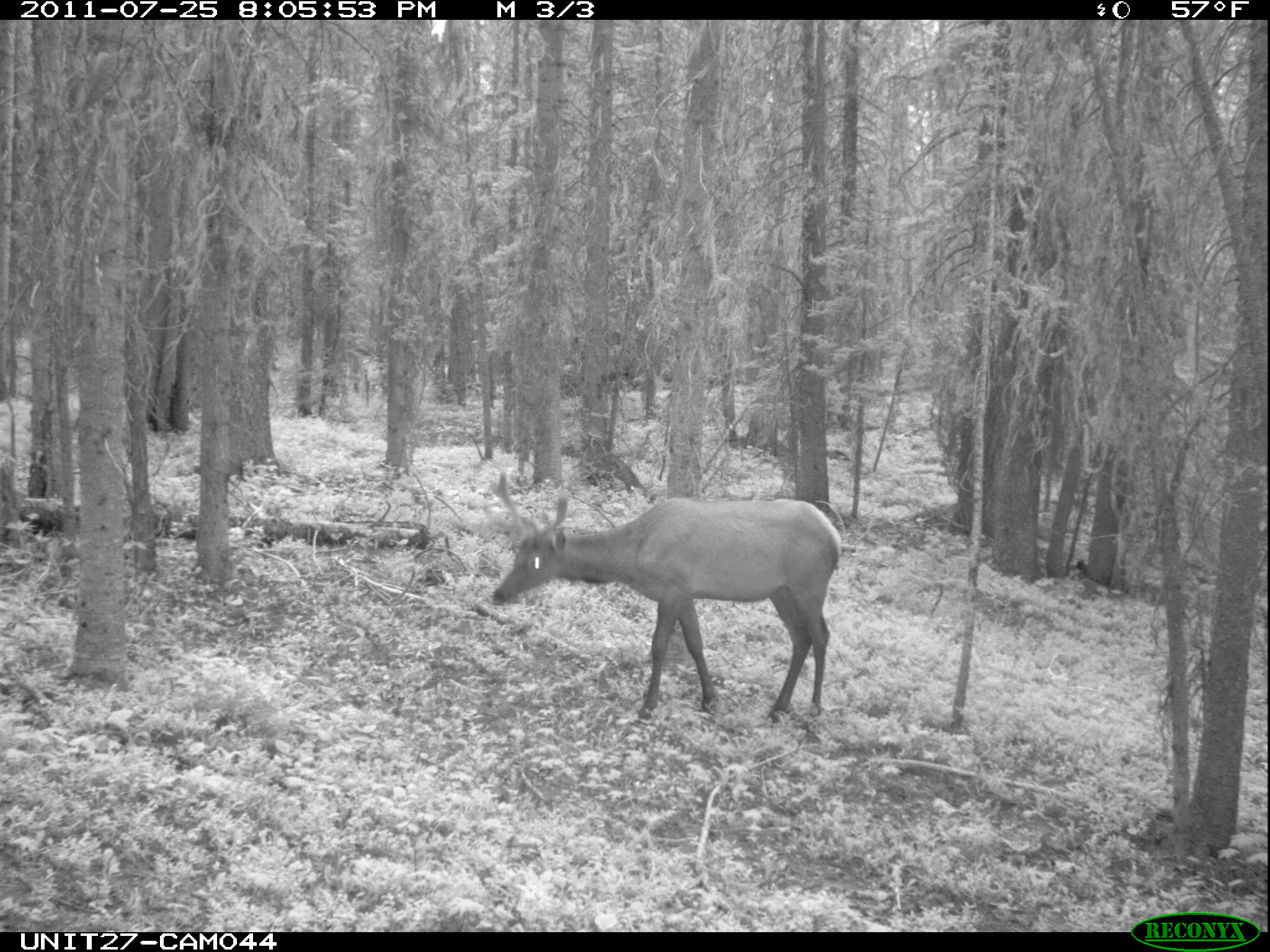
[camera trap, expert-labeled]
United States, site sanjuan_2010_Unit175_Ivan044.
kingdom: Animalia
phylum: Chordata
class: Mammalia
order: Artiodactyla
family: Cervidae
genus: Cervus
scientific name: Cervus elaphus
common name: red deer